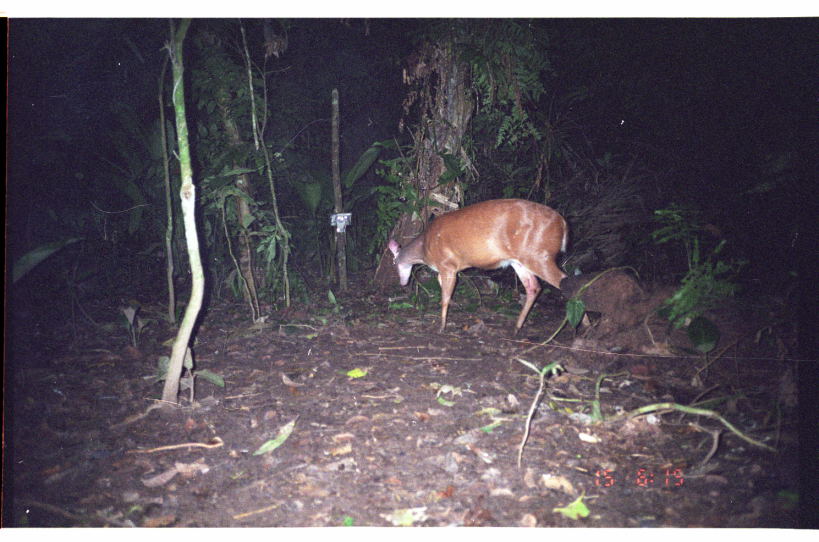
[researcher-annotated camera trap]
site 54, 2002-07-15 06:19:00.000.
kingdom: Animalia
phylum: Chordata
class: Mammalia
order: Artiodactyla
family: Cervidae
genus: Mazama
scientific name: Mazama americana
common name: red brocket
Mazama americana (red brocket).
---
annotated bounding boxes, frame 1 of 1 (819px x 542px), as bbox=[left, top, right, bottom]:
mazama americana: bbox=[386, 197, 592, 339]